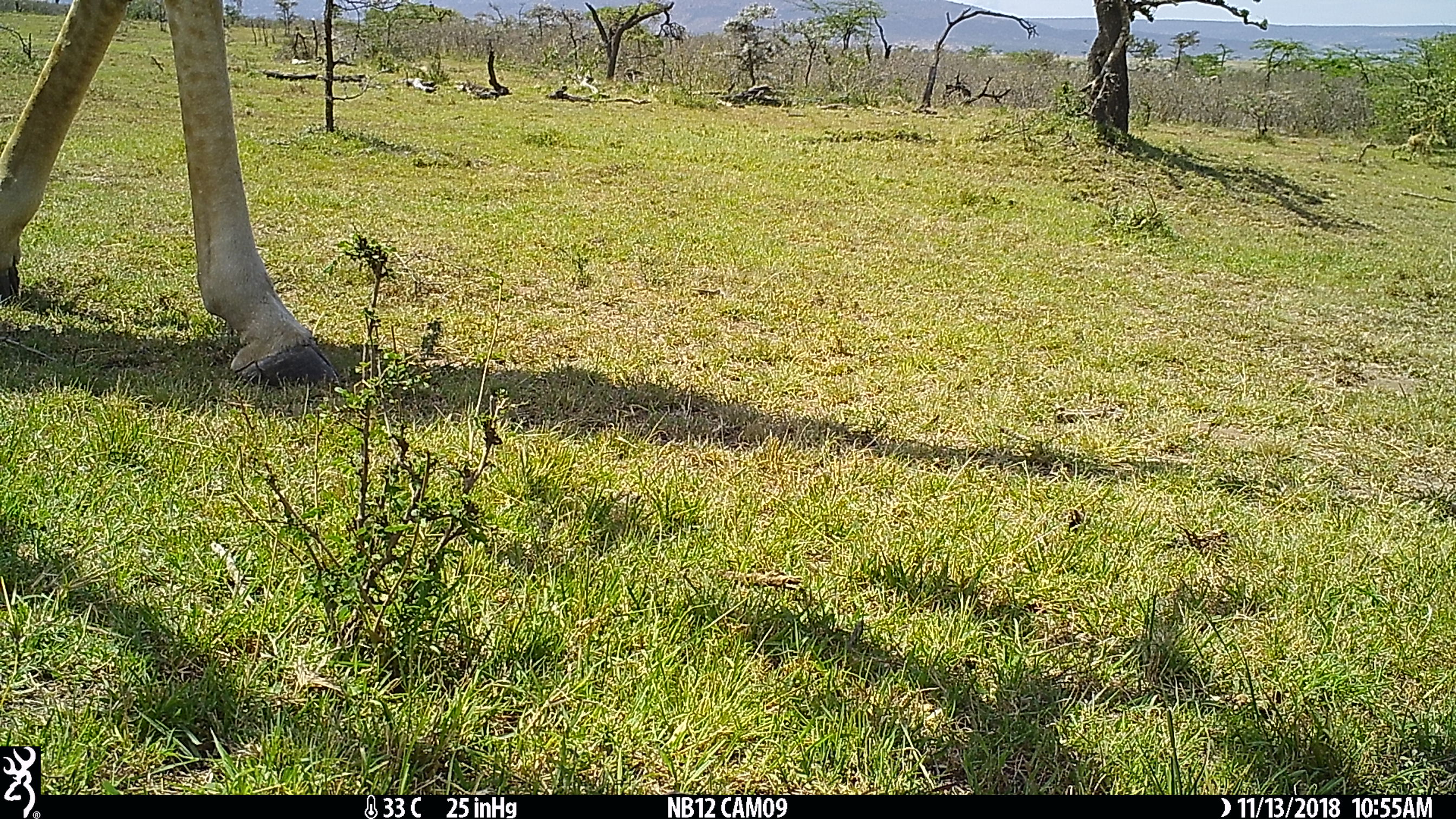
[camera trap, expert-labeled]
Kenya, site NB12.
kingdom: Animalia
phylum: Chordata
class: Mammalia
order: Artiodactyla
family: Giraffidae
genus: Giraffa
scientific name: Giraffa camelopardalis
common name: northern giraffe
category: giraffe